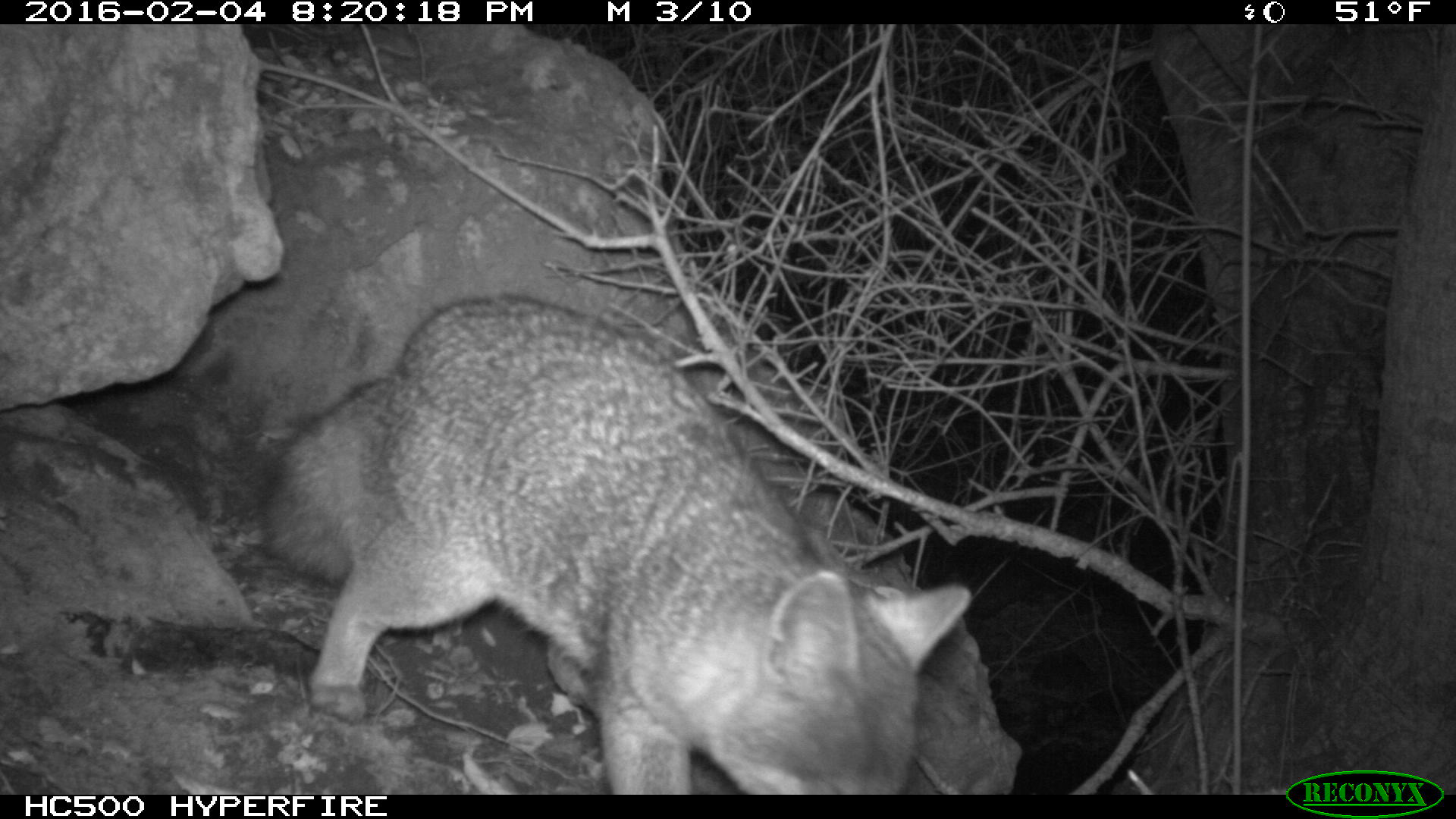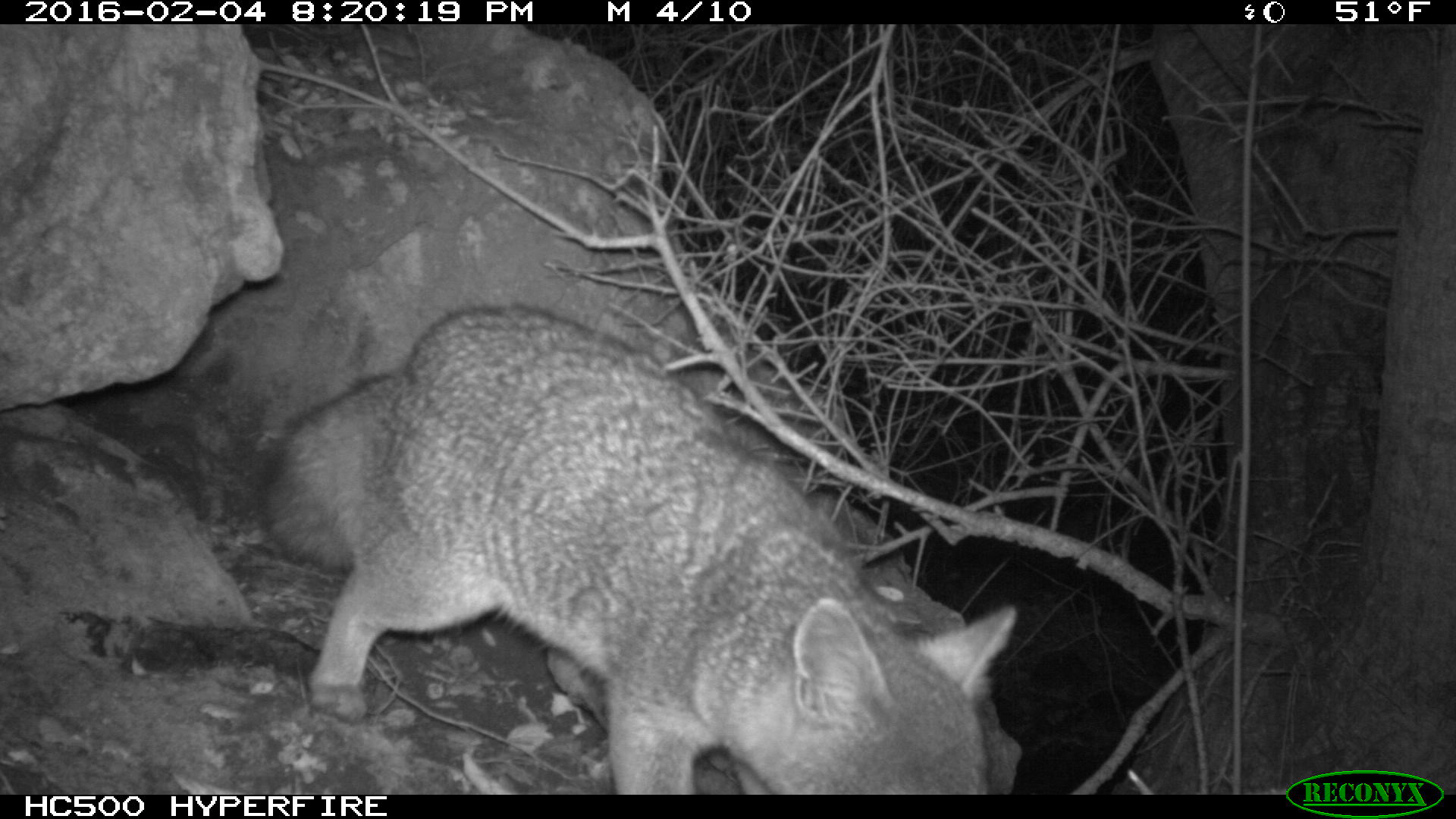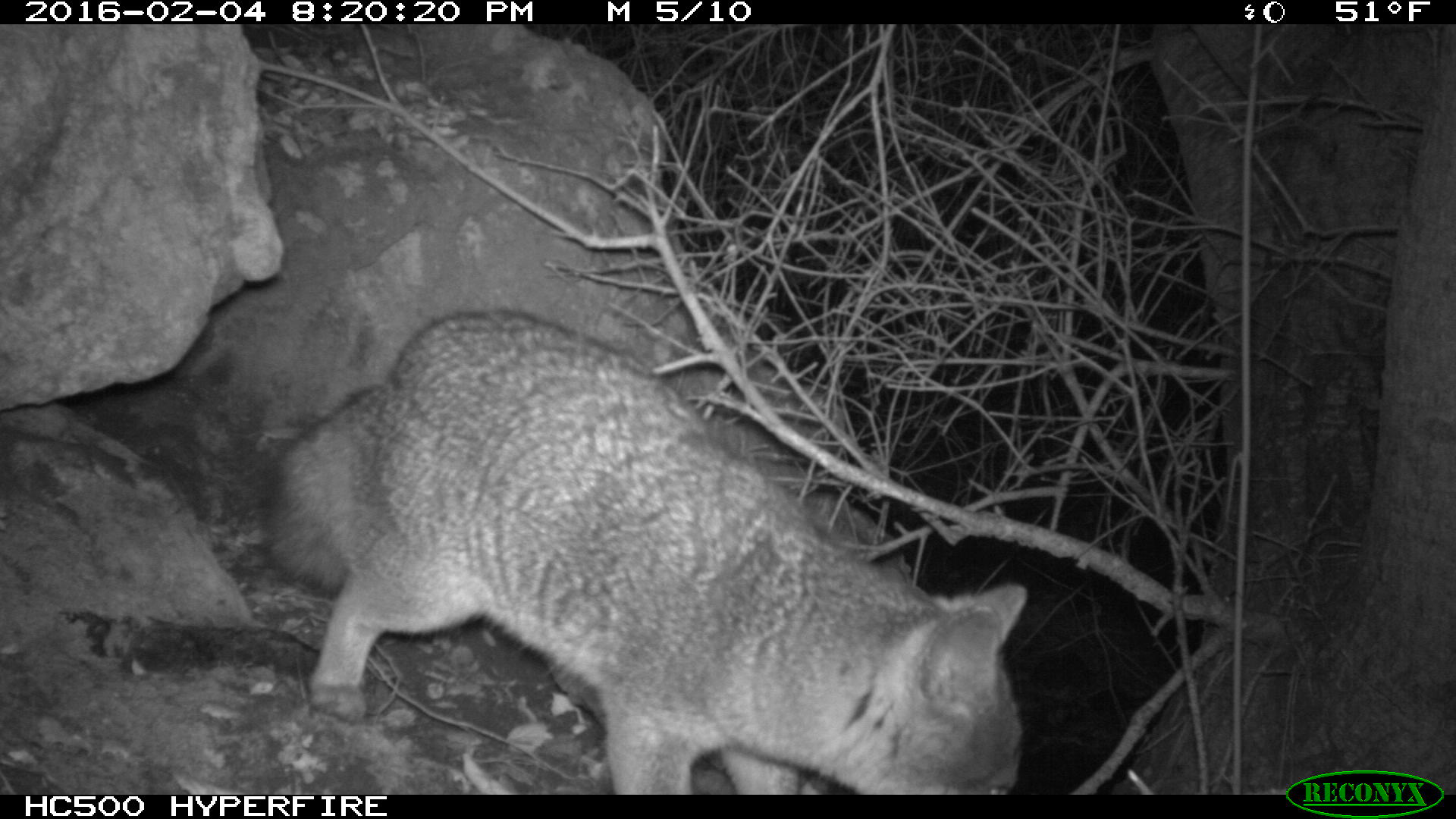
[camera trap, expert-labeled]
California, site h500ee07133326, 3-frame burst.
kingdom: Animalia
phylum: Chordata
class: Mammalia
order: Carnivora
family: Canidae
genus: Urocyon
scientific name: Urocyon littoralis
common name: island fox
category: fox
Fox (island fox) (Urocyon littoralis).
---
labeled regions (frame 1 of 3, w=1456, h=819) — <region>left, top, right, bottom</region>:
fox: <region>253, 292, 973, 794</region>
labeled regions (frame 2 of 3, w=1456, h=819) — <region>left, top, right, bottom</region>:
fox: <region>260, 303, 1016, 795</region>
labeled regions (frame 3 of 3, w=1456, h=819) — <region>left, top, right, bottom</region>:
fox: <region>262, 312, 1026, 794</region>